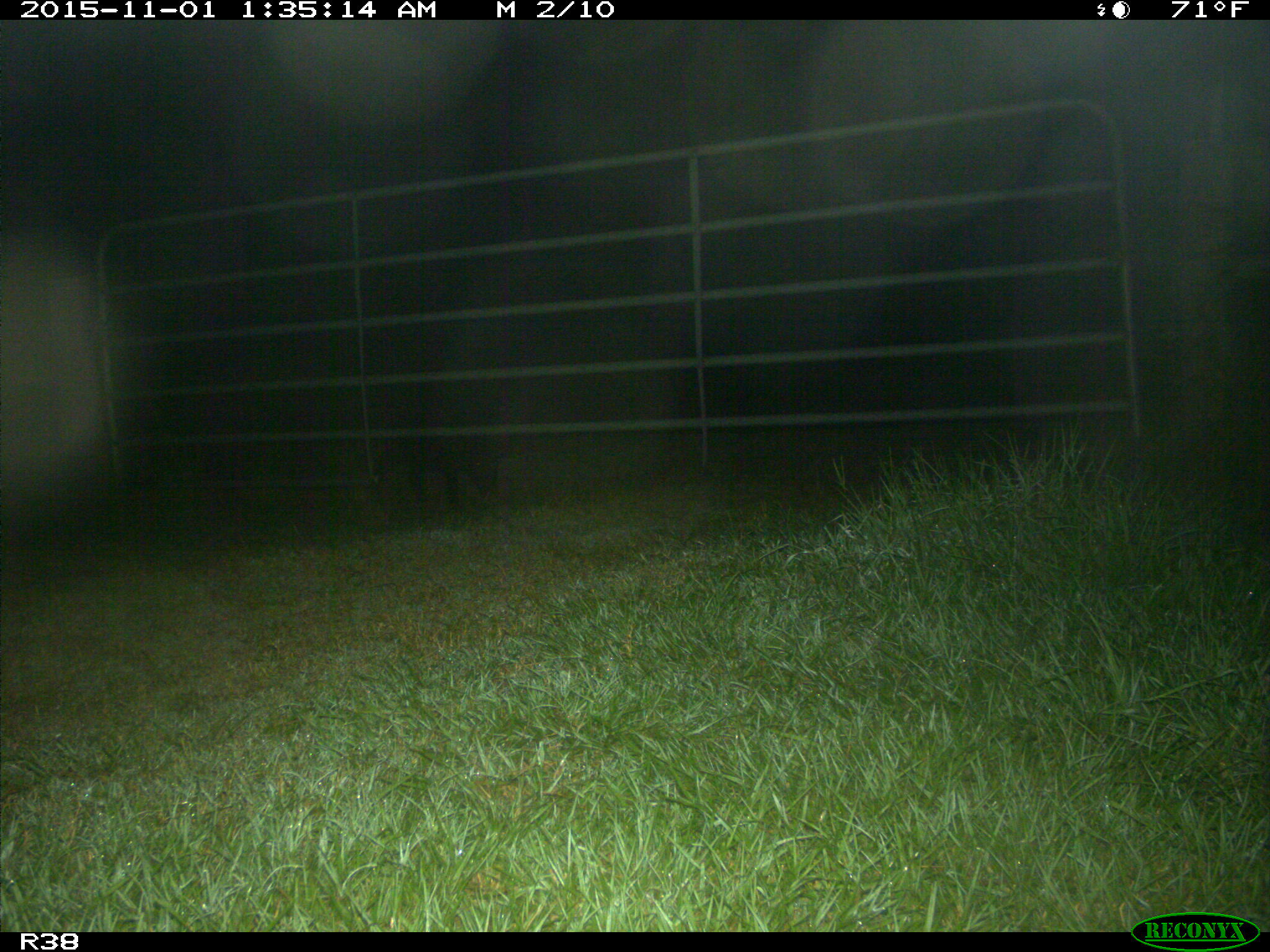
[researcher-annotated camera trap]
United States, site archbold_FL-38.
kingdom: Animalia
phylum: Chordata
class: Mammalia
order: Artiodactyla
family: Suidae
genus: Sus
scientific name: Sus scrofa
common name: wild boar